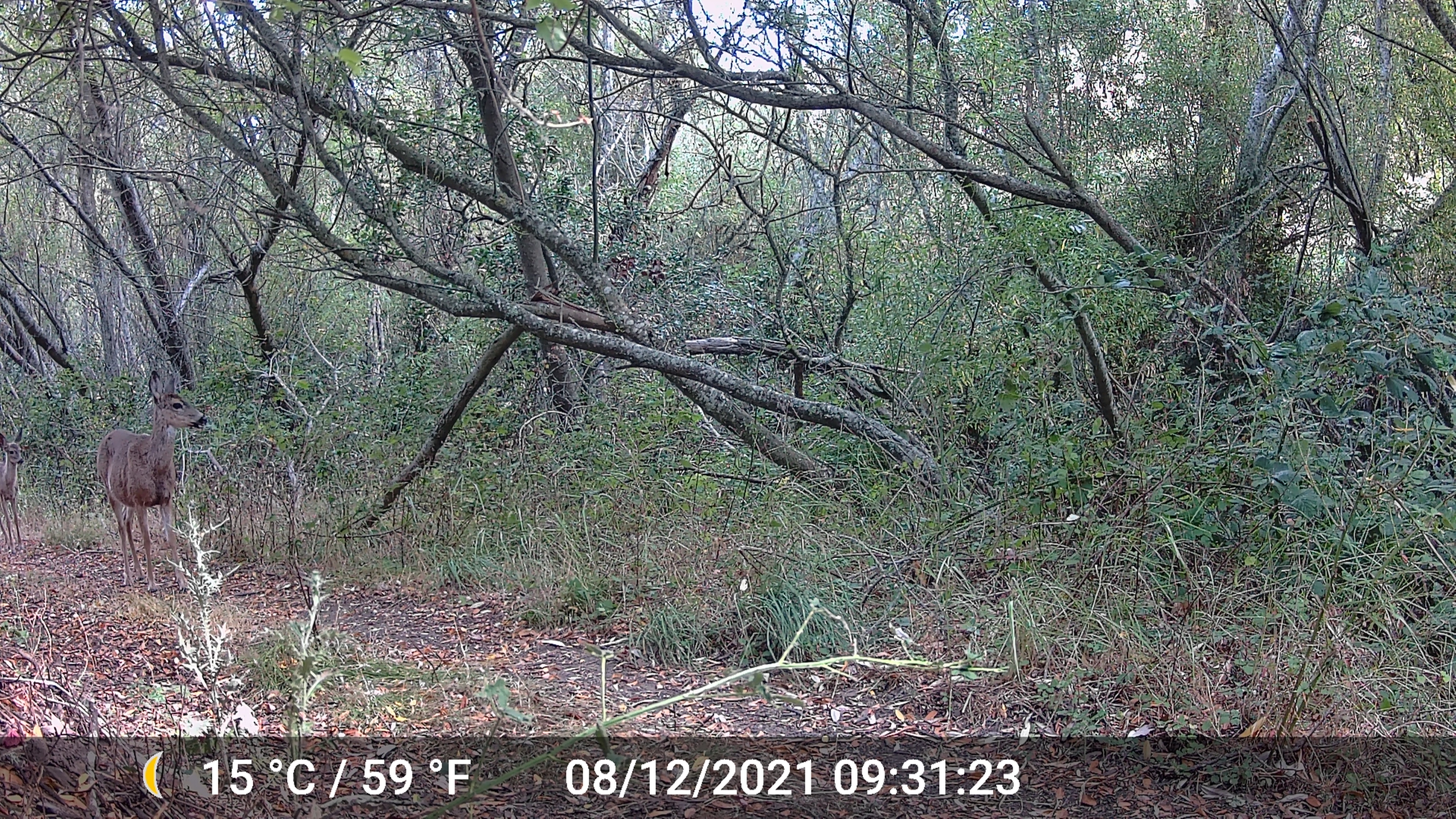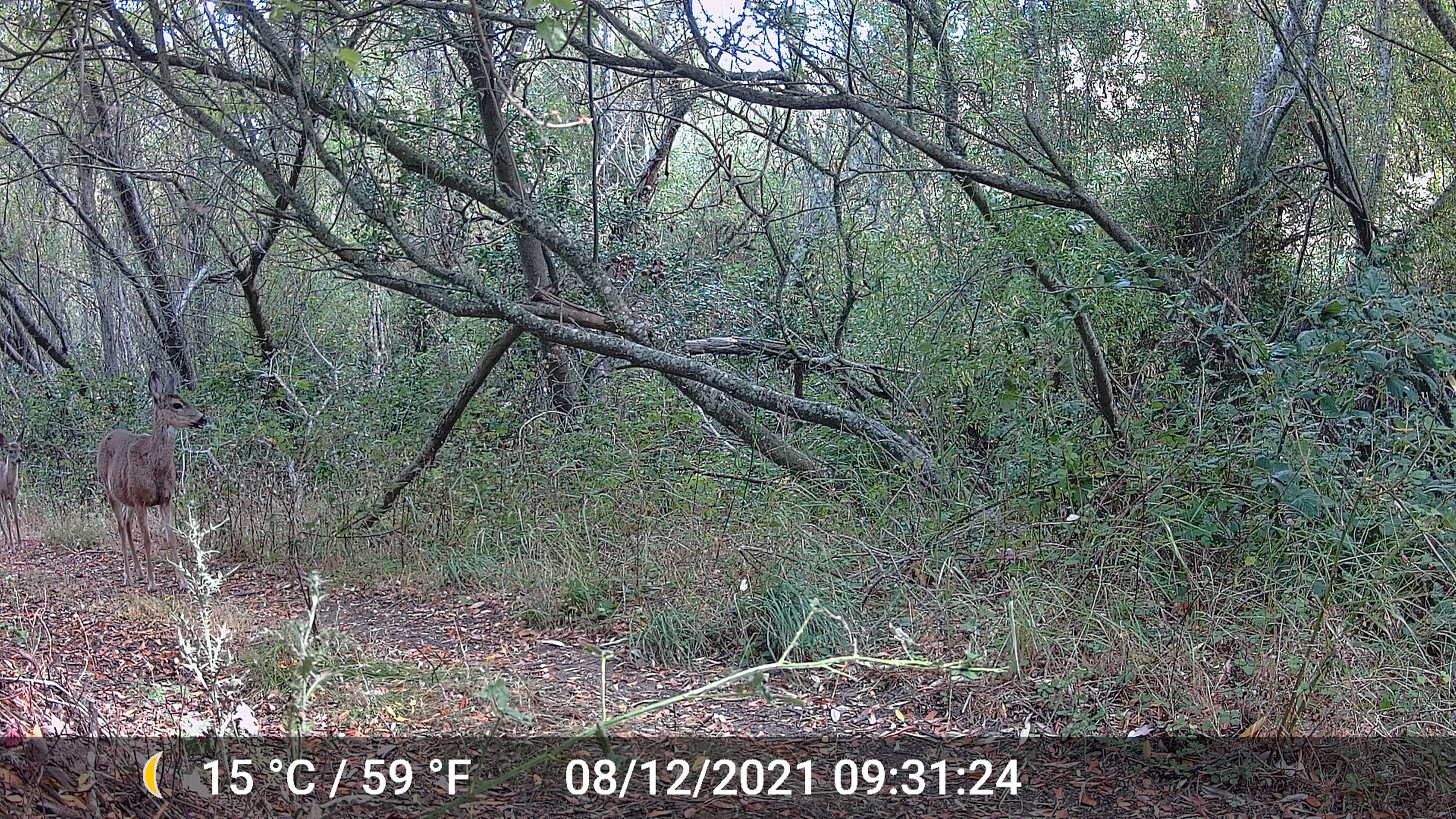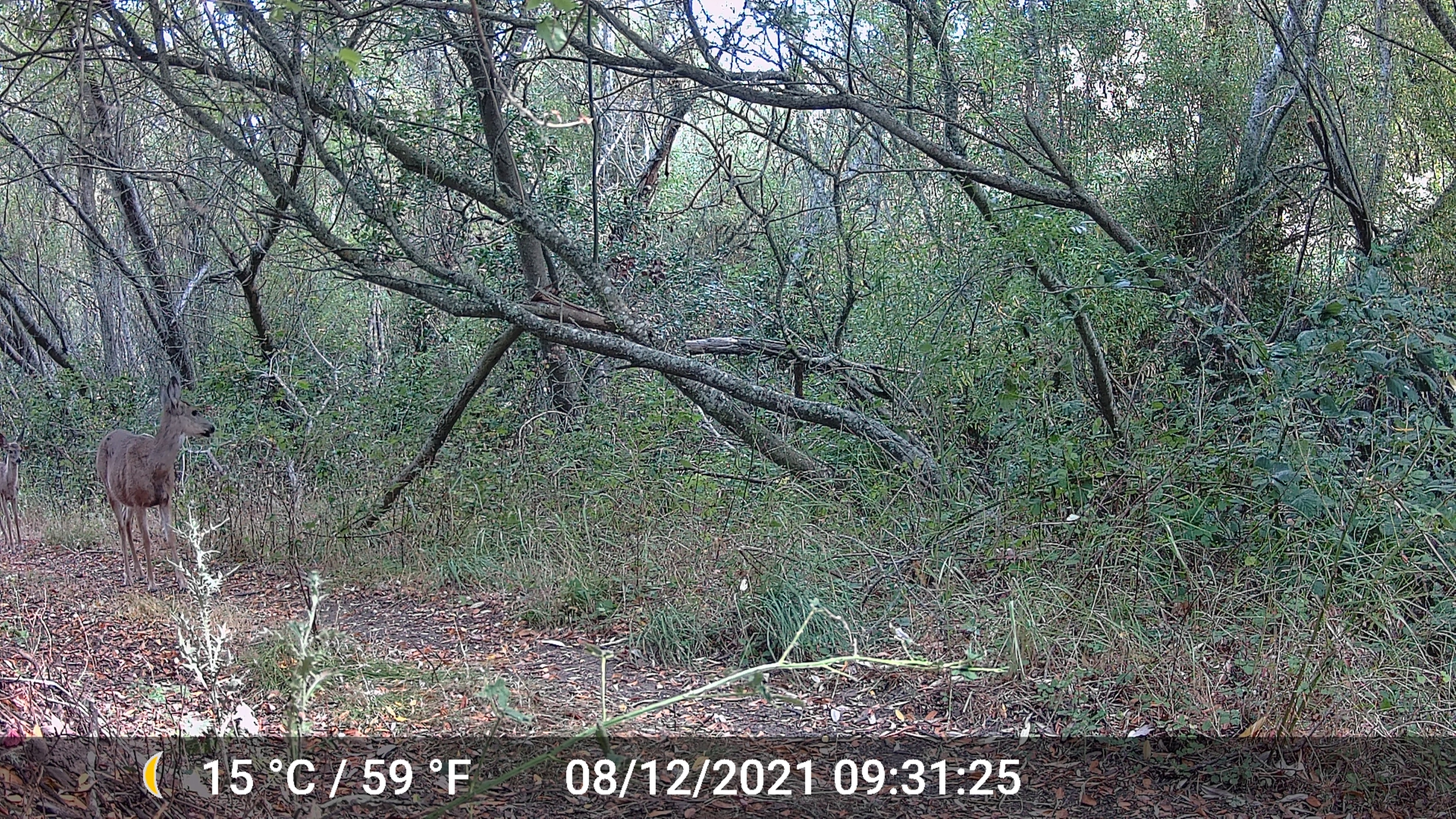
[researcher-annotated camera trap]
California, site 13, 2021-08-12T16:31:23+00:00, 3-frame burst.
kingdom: Animalia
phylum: Chordata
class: Mammalia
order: Artiodactyla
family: Cervidae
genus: Odocoileus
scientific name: Odocoileus hemionus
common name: mule deer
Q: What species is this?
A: Mule deer (Odocoileus hemionus).